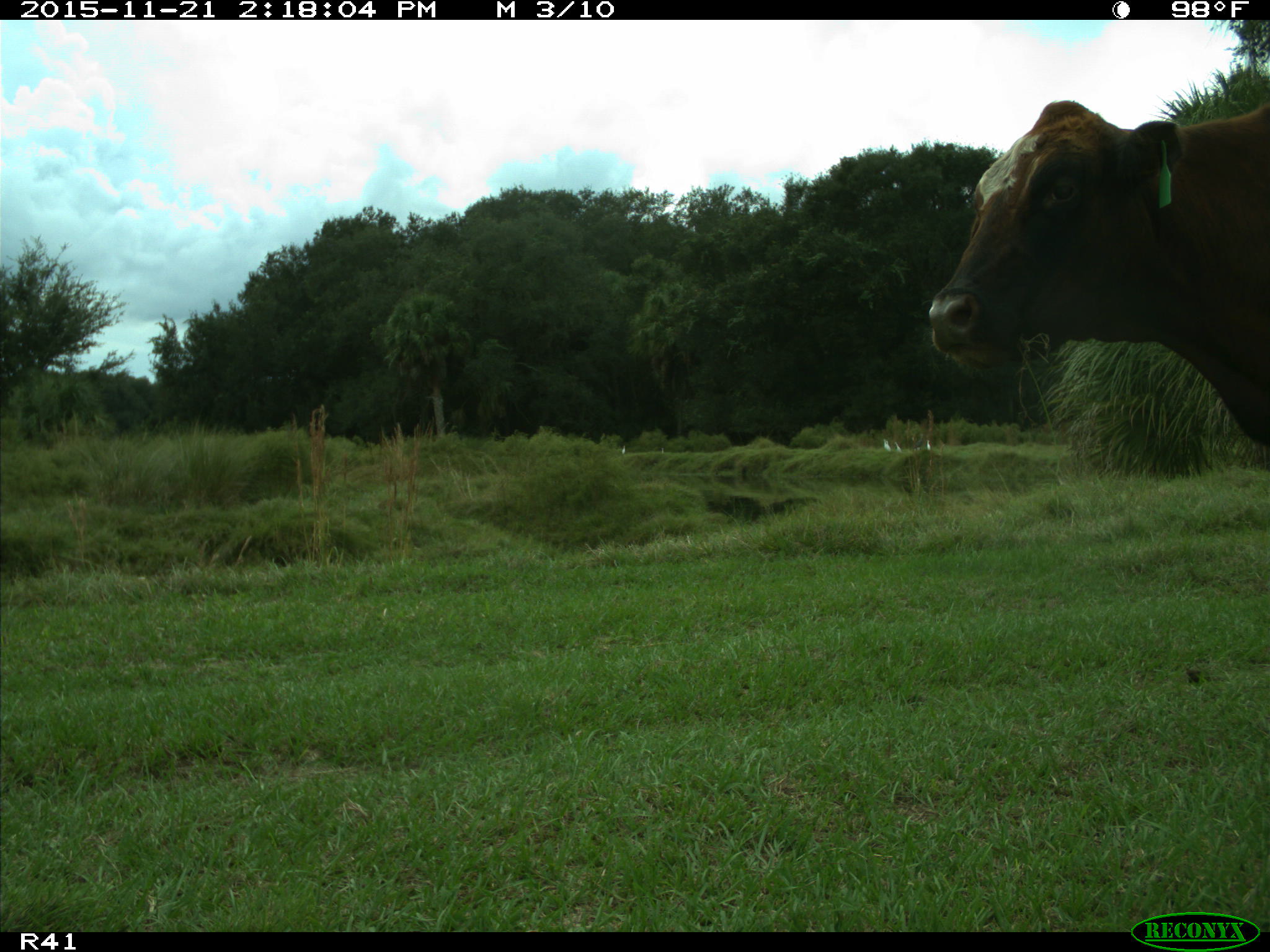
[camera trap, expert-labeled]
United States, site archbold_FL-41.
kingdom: Animalia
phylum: Chordata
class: Mammalia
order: Artiodactyla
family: Bovidae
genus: Bos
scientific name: Bos taurus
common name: domestic cow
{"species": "Bos taurus (domestic cow)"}